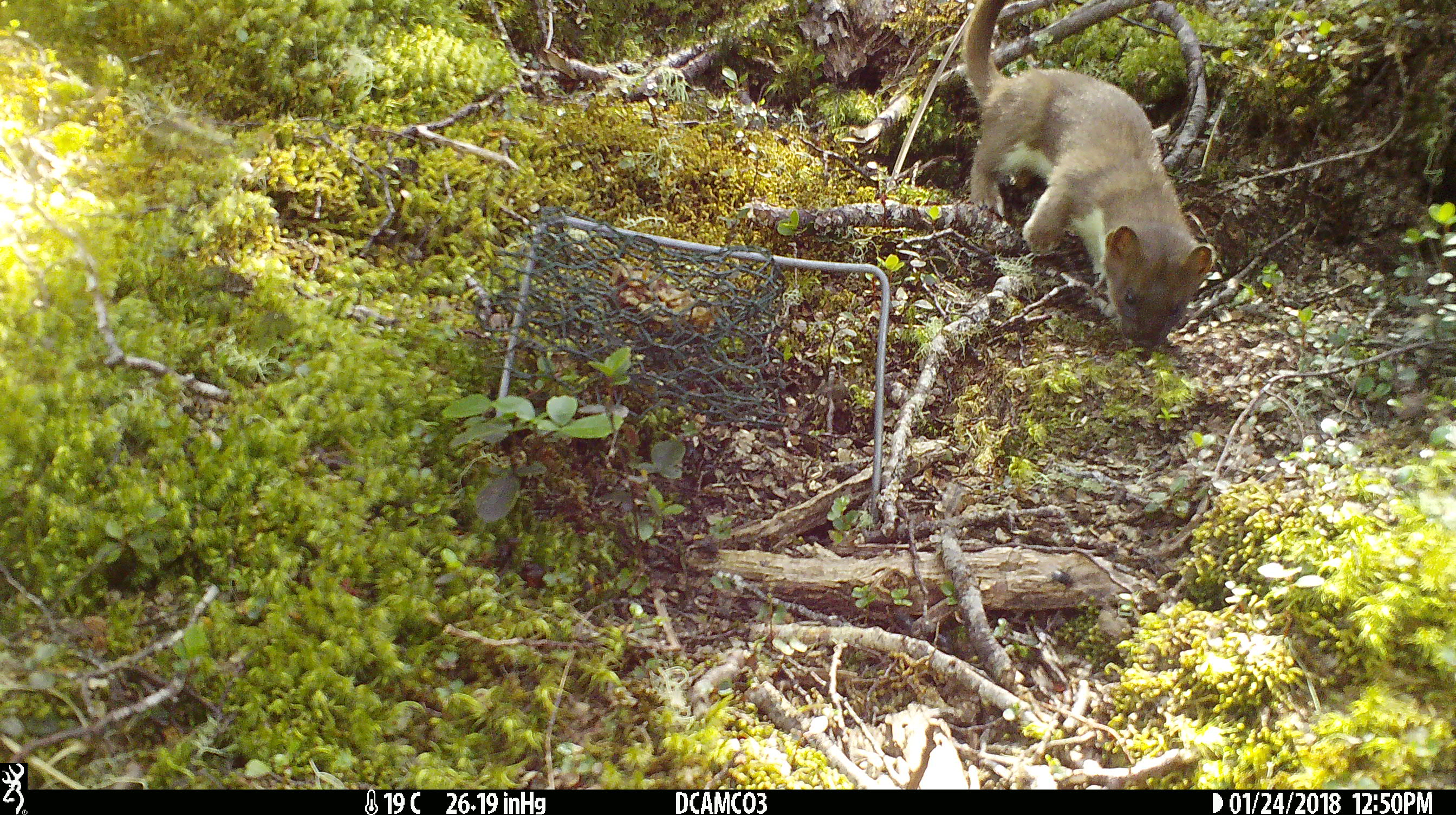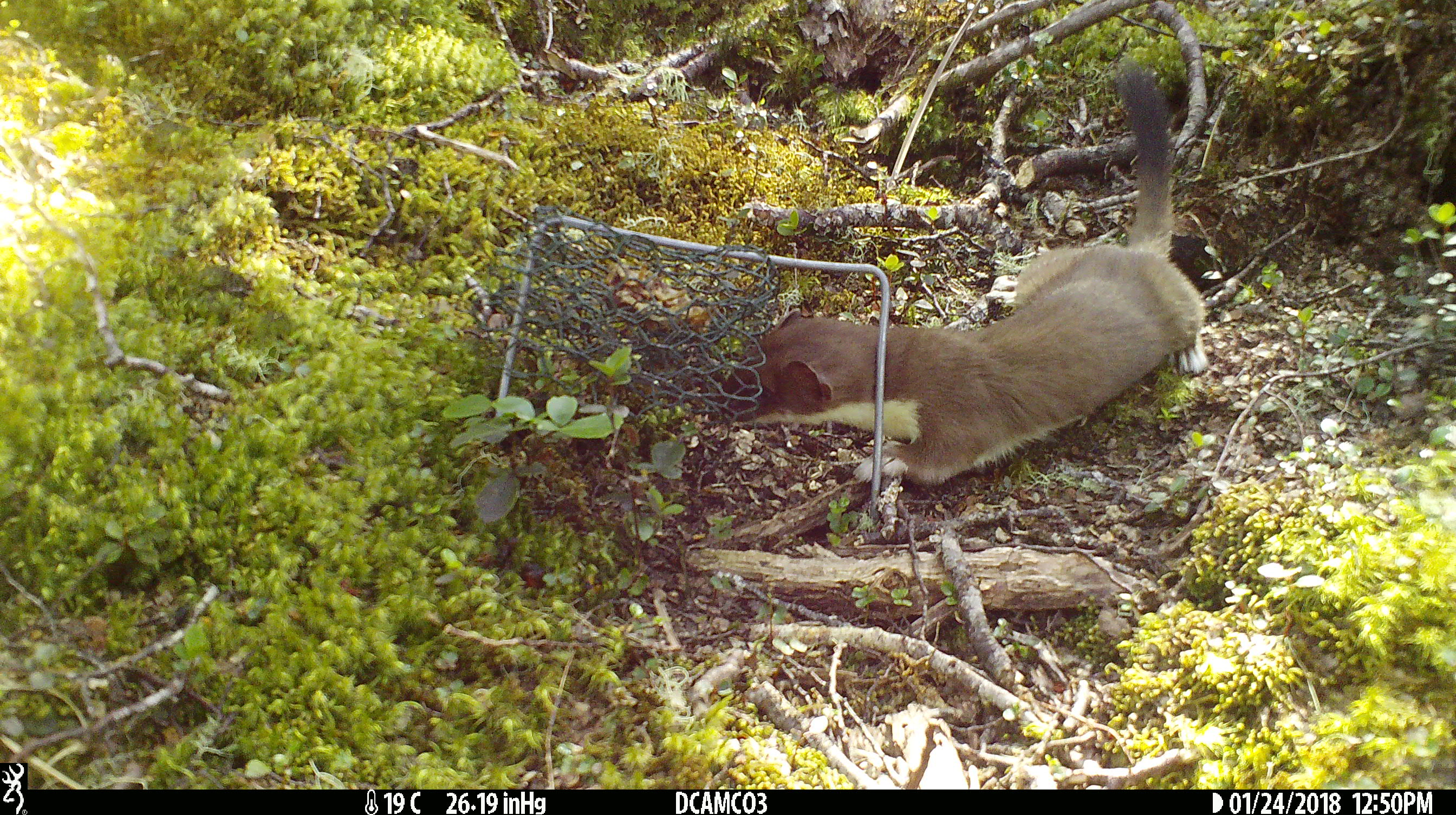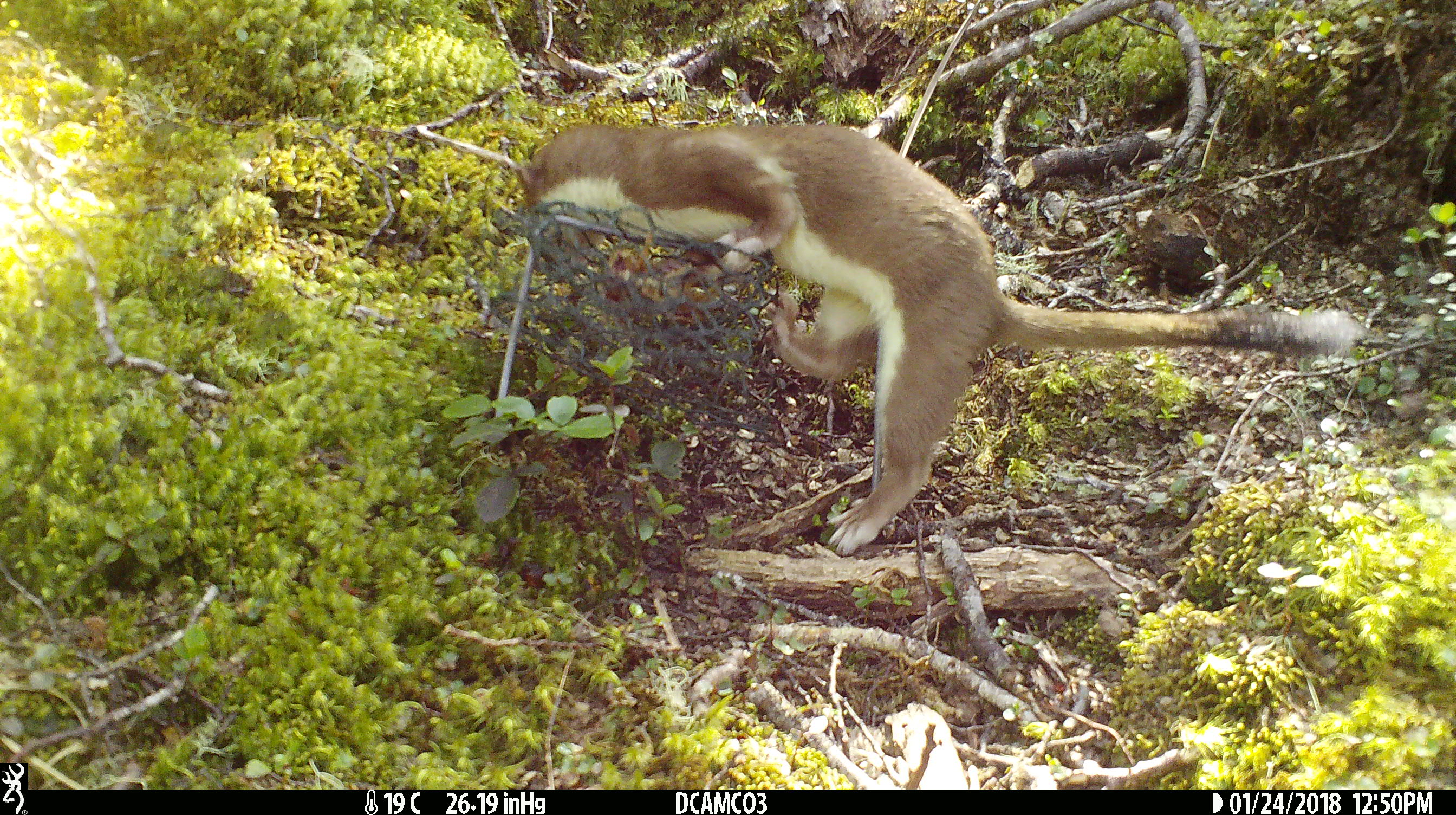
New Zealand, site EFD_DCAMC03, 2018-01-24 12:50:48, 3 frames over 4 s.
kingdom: Animalia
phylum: Chordata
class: Mammalia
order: Carnivora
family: Mustelidae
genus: Mustela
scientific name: Mustela erminea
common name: stoat